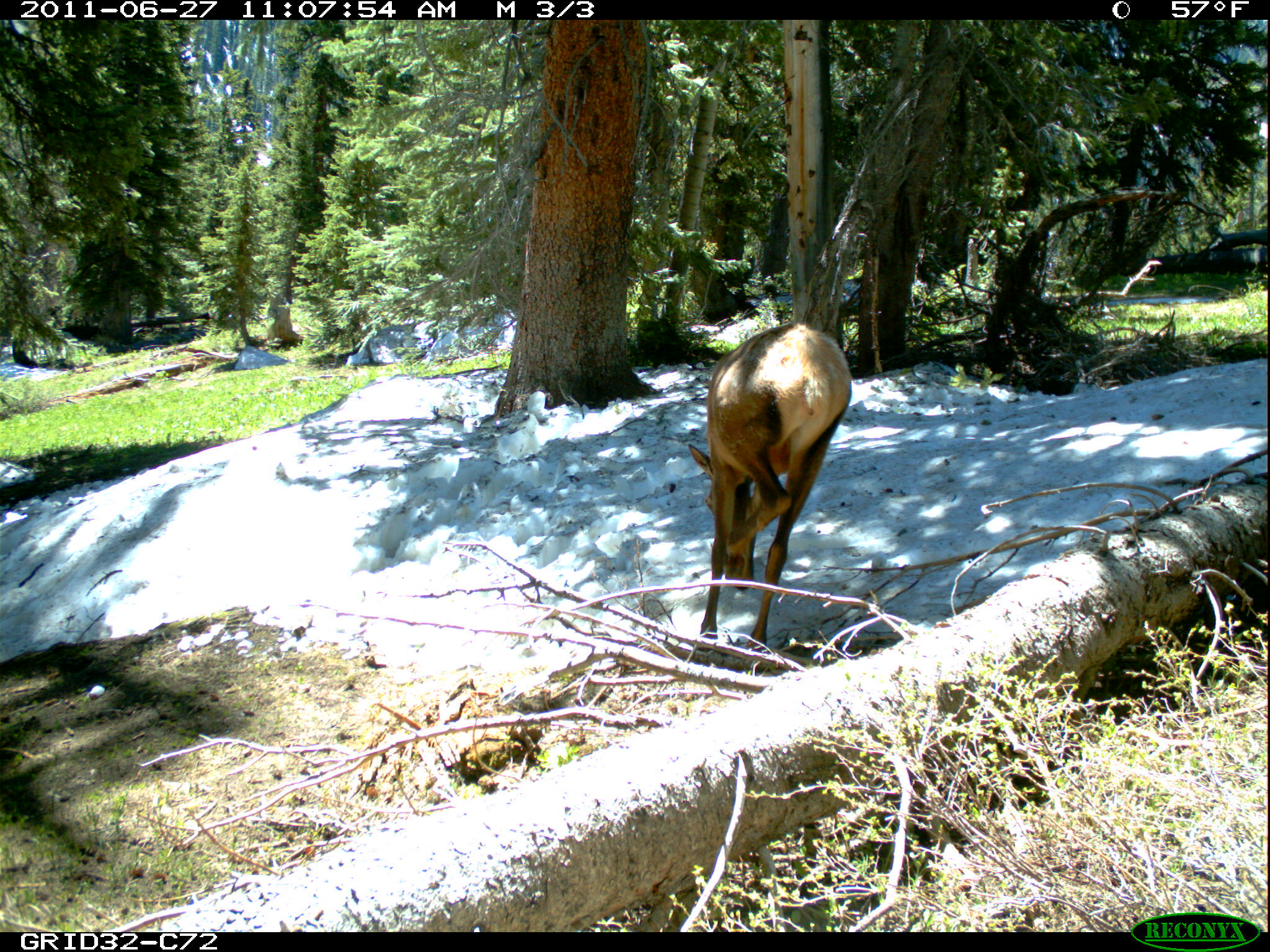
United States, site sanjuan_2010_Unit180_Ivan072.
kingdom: Animalia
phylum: Chordata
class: Mammalia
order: Artiodactyla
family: Cervidae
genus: Cervus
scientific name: Cervus elaphus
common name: red deer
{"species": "Cervus elaphus (red deer)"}